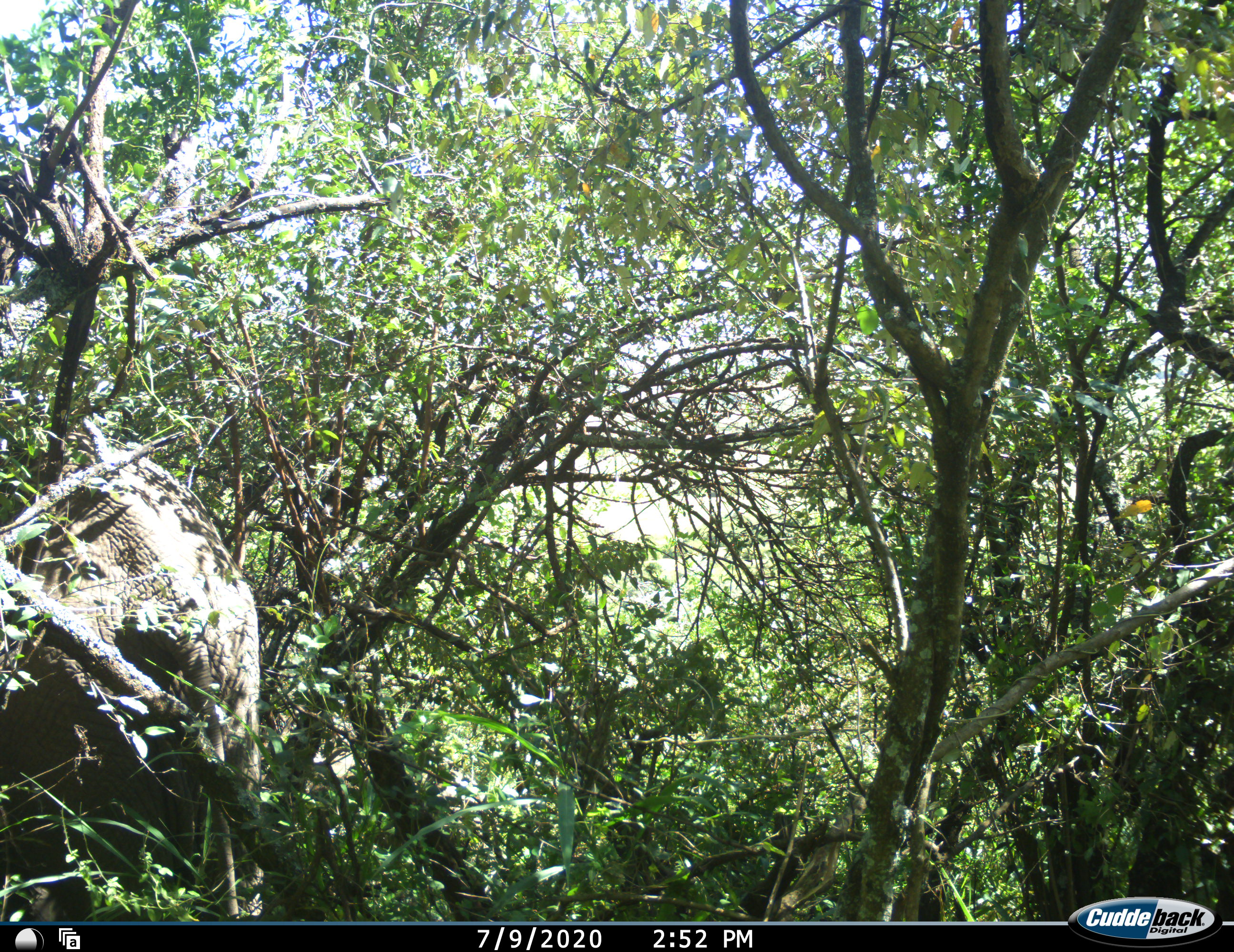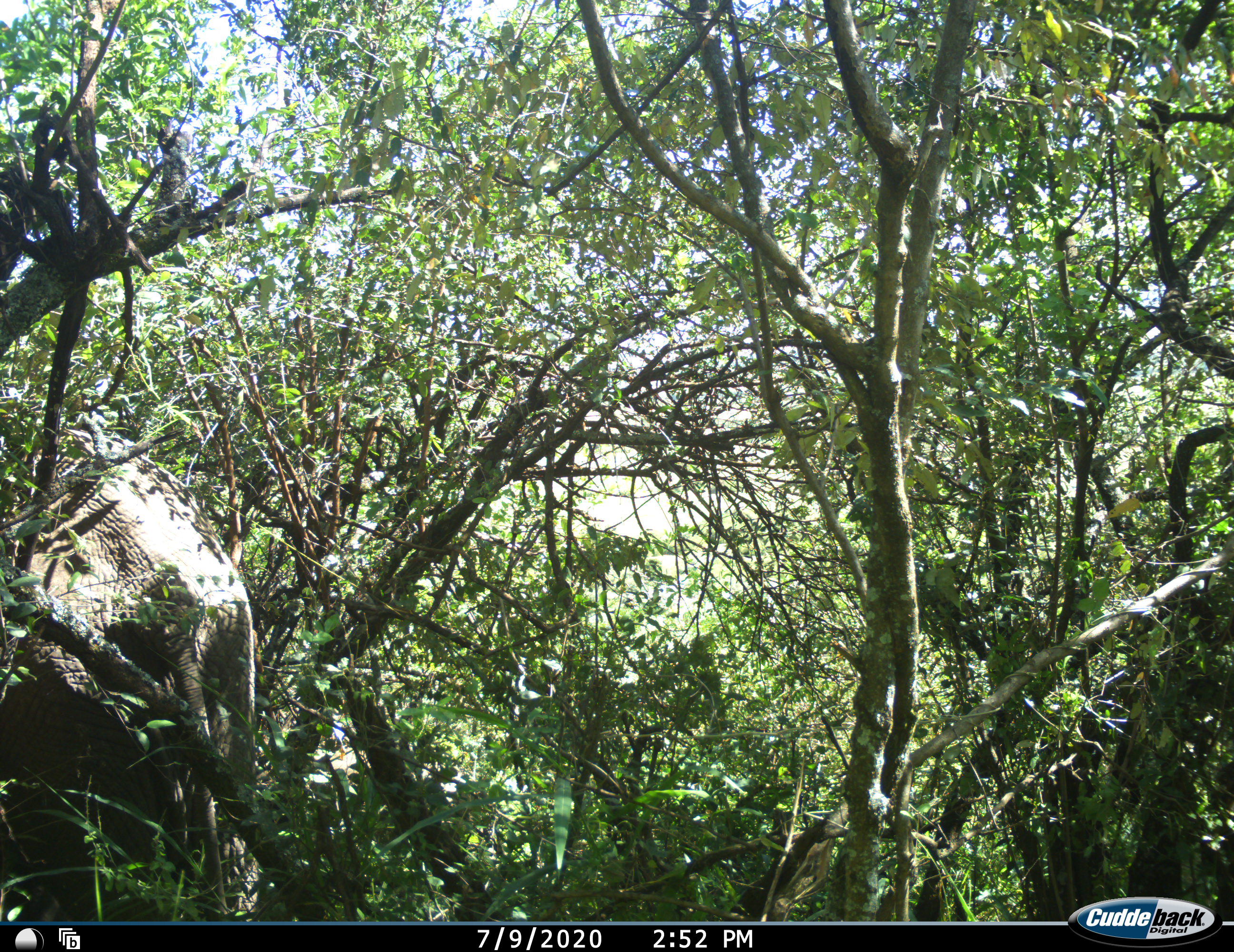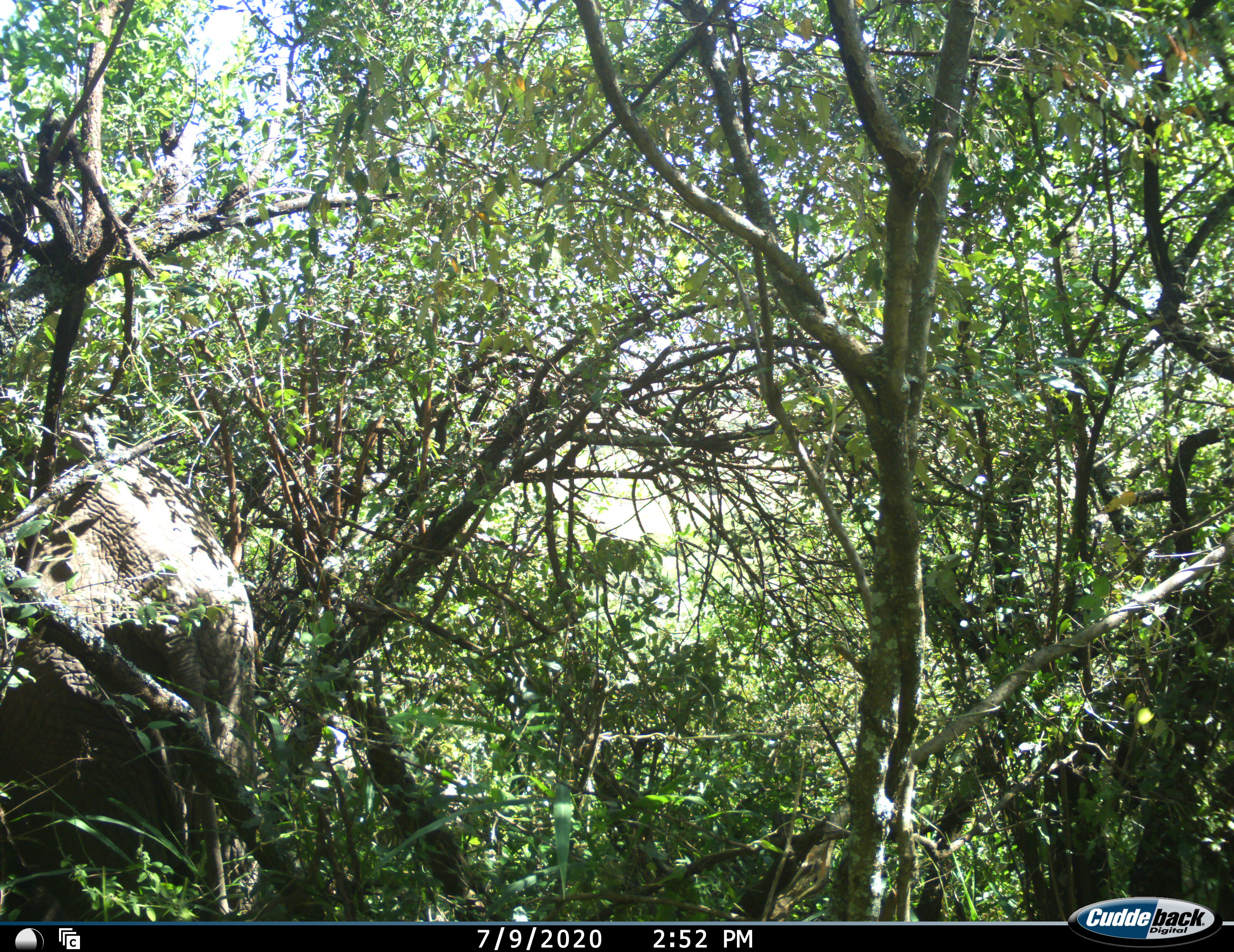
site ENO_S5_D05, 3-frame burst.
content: unidentified animal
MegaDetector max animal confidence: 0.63